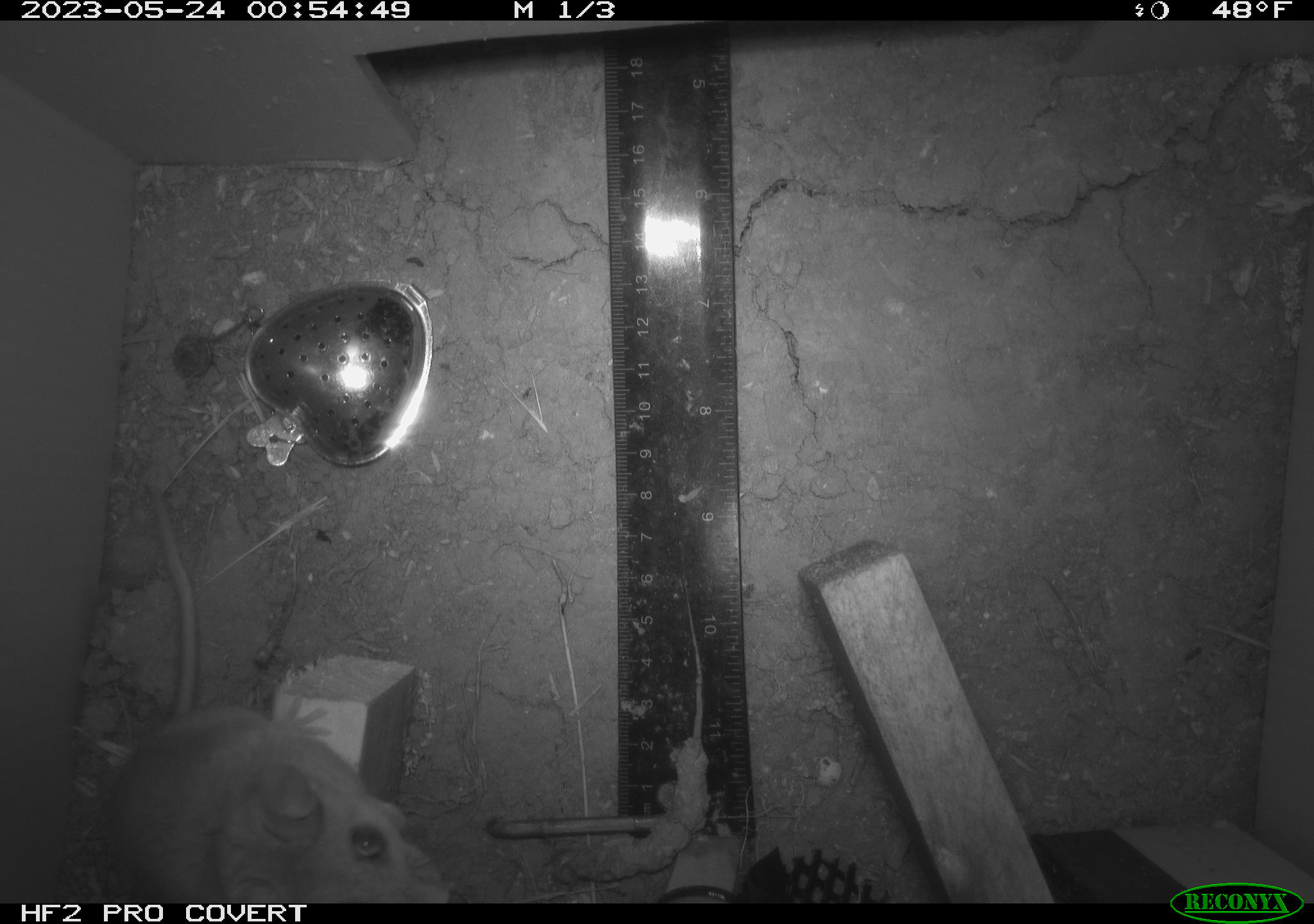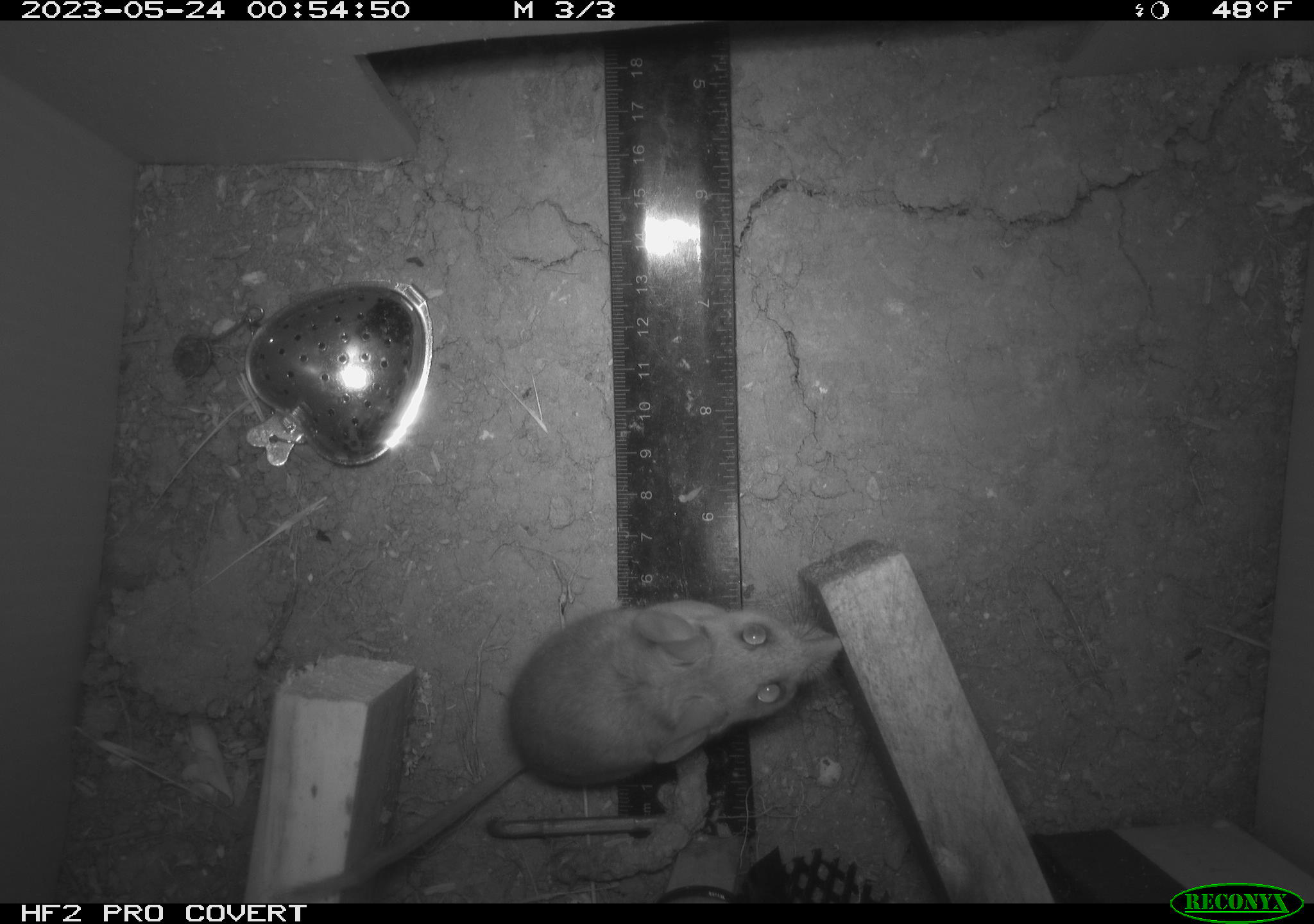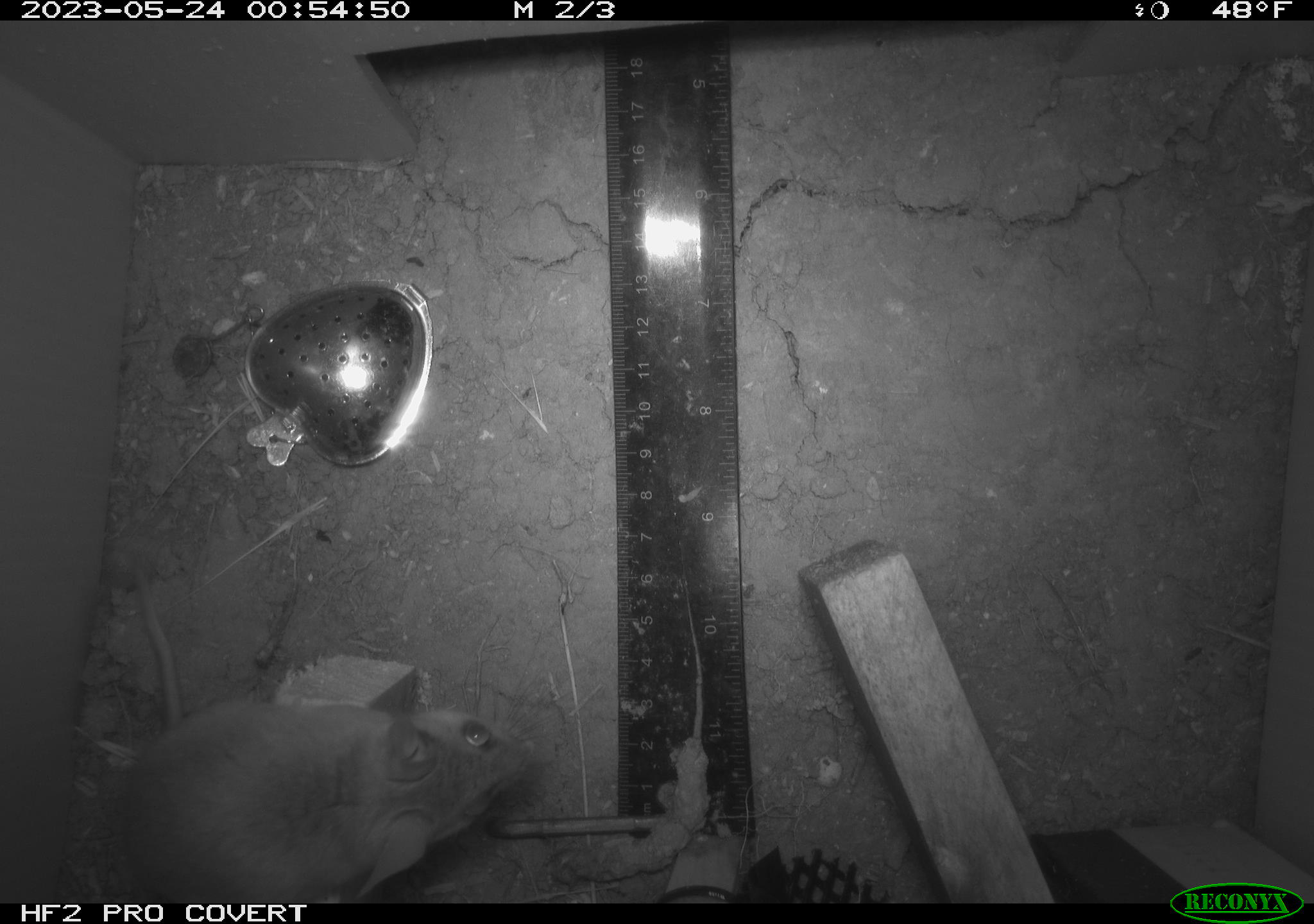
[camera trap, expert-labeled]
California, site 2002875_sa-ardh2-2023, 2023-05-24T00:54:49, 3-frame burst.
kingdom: Animalia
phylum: Chordata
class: Mammalia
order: Rodentia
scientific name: Rodentia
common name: mouse species